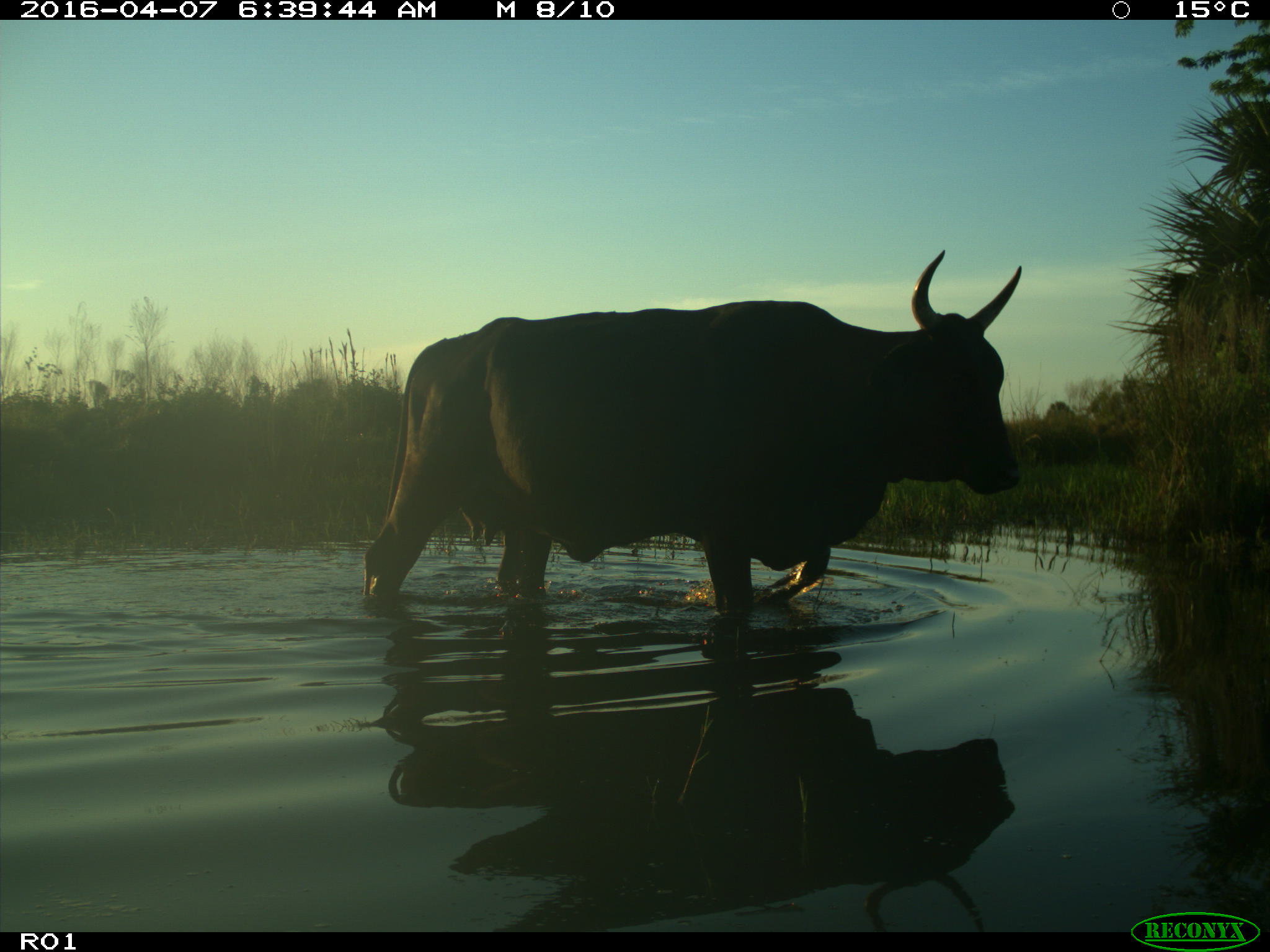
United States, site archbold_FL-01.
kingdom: Animalia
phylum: Chordata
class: Mammalia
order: Artiodactyla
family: Bovidae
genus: Bos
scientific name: Bos taurus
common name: domestic cow